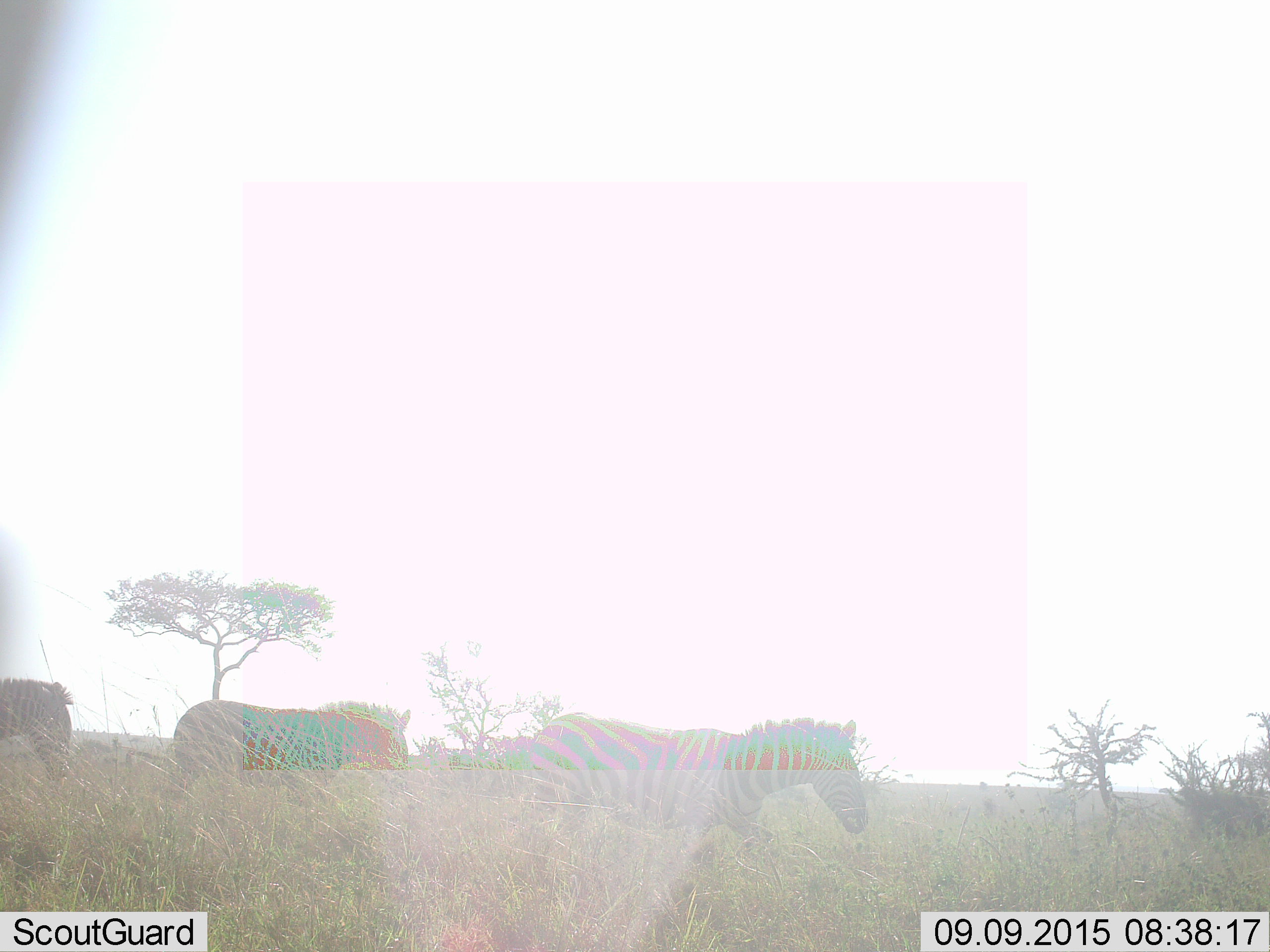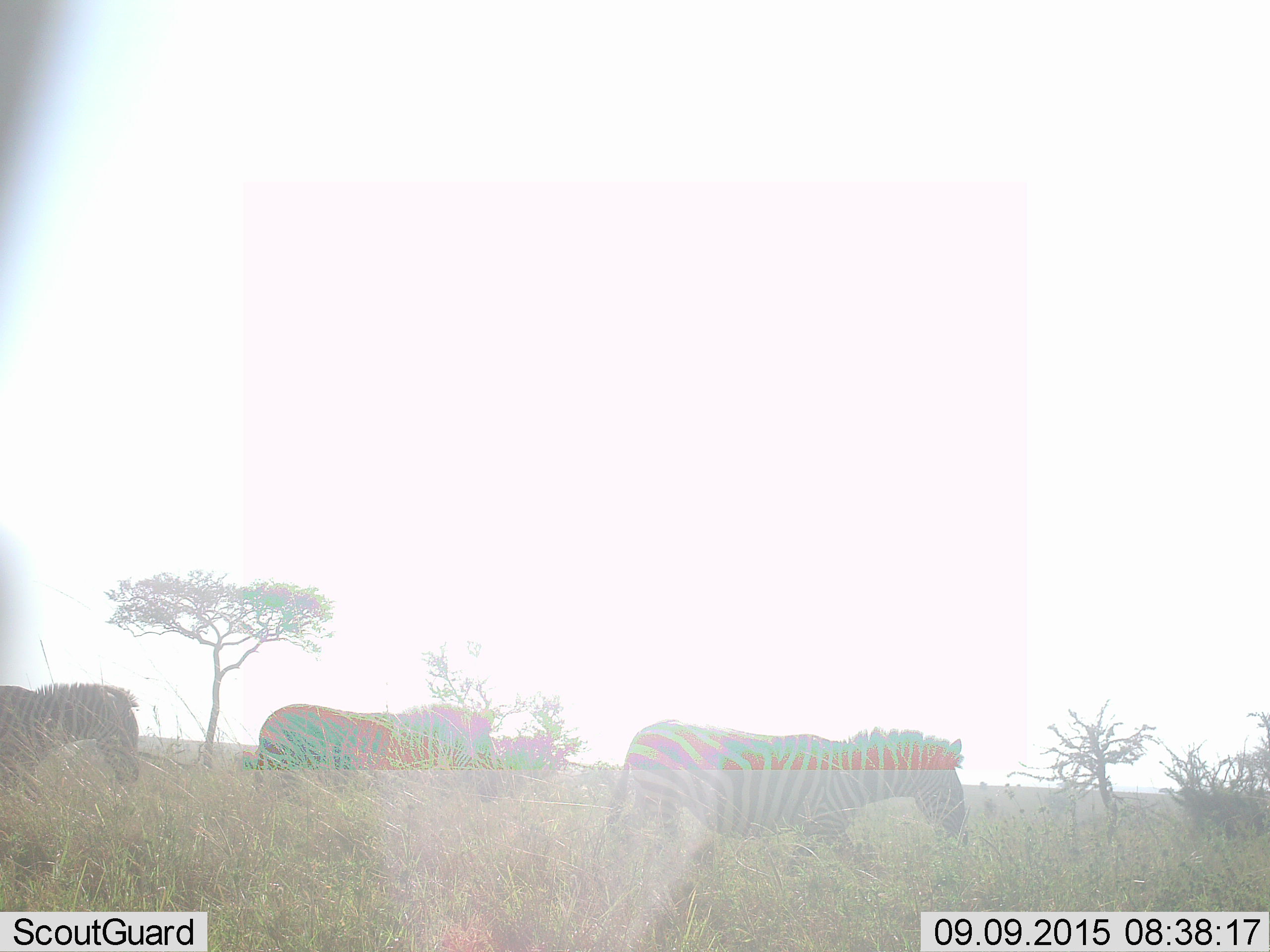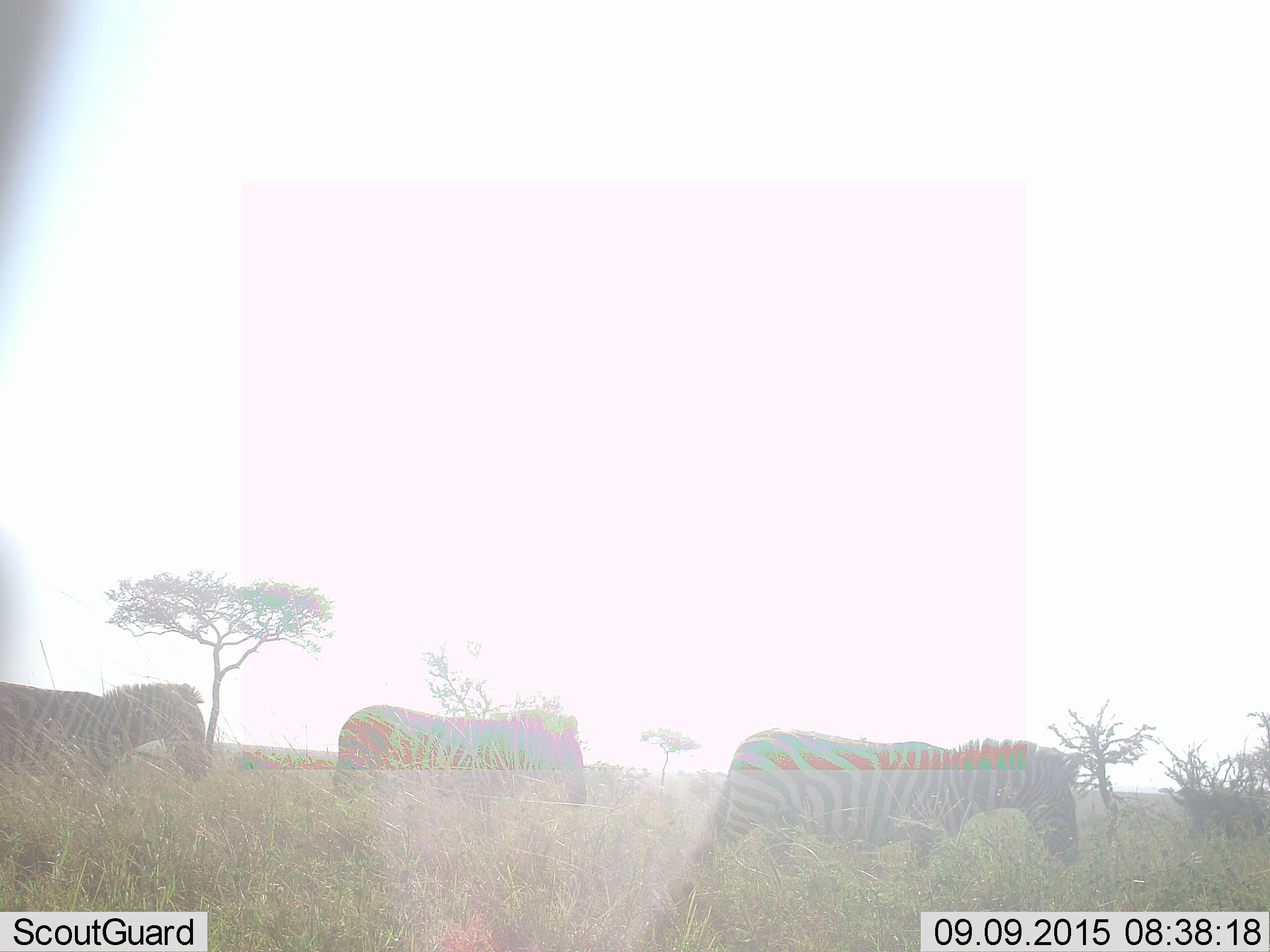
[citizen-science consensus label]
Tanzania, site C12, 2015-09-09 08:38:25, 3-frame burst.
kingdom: Animalia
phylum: Chordata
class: Mammalia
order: Perissodactyla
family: Equidae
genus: Equus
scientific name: Equus quagga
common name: plains zebra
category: zebra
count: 3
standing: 12%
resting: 0%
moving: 94%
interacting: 0%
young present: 0%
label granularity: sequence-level